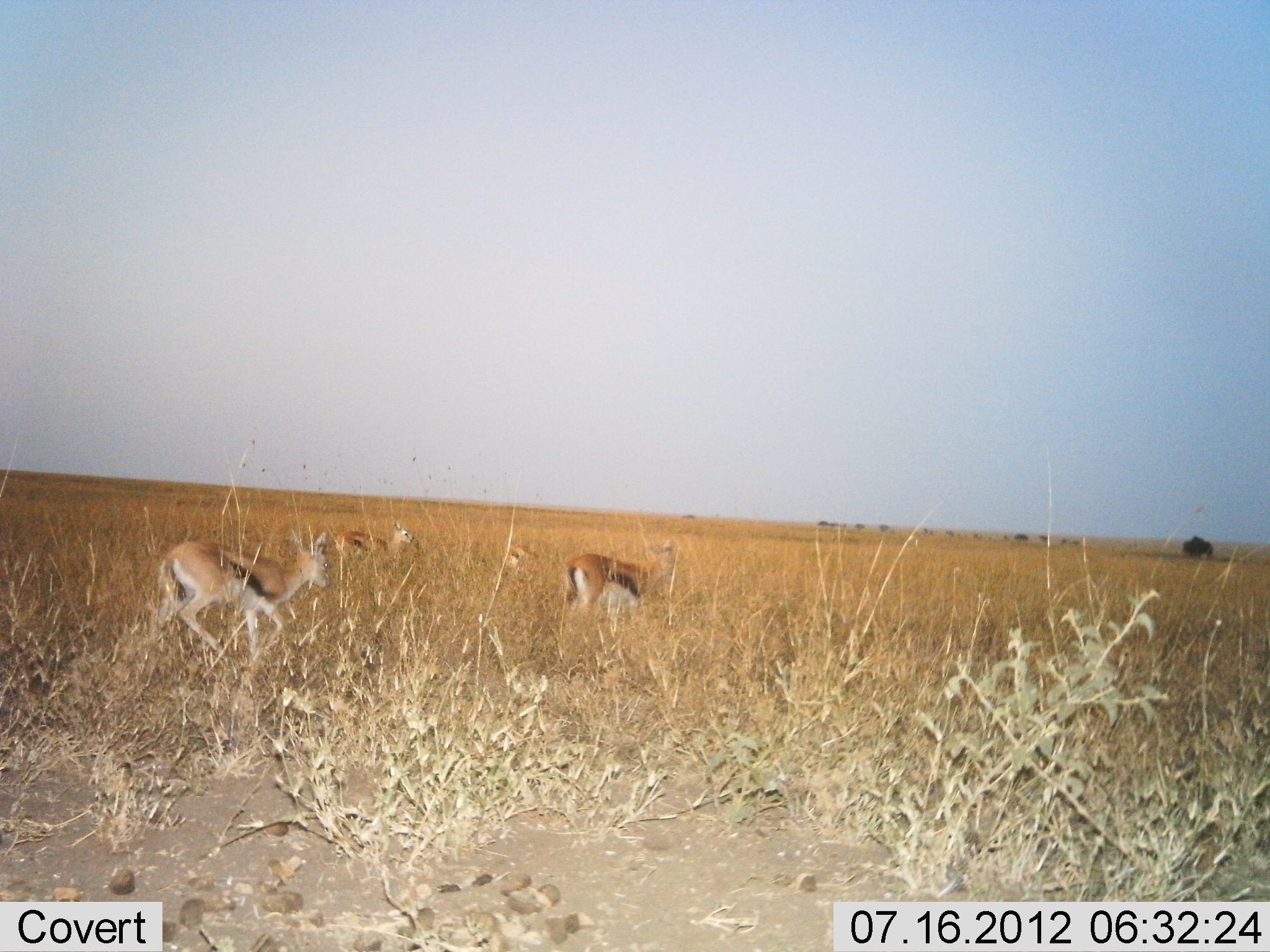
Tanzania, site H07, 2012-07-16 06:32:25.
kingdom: Animalia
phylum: Chordata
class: Mammalia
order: Artiodactyla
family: Bovidae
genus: Eudorcas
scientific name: Eudorcas thomsonii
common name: thomson's gazelle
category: gazellethomsons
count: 4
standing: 40%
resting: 0%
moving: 70%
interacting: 0%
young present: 0%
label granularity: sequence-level